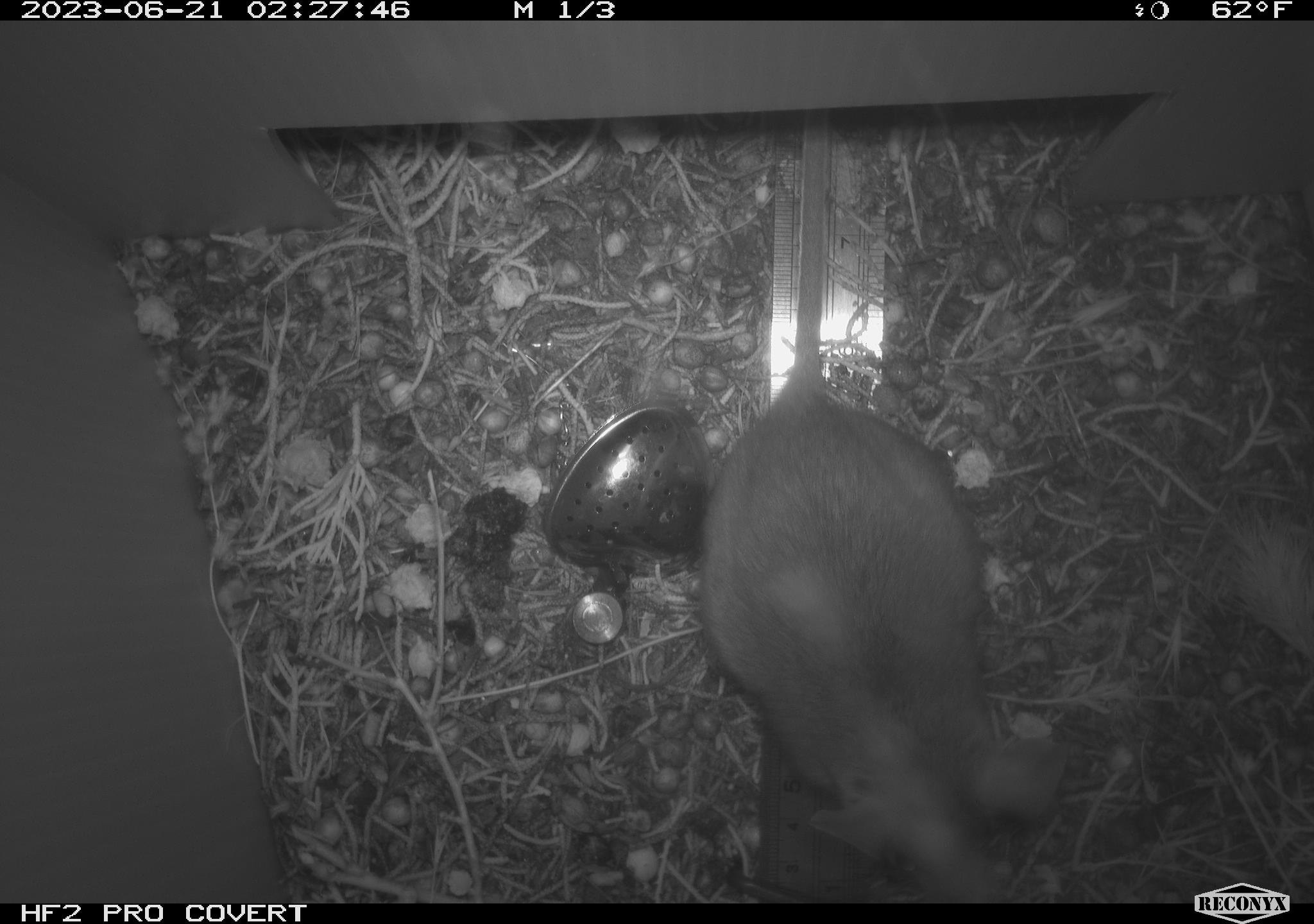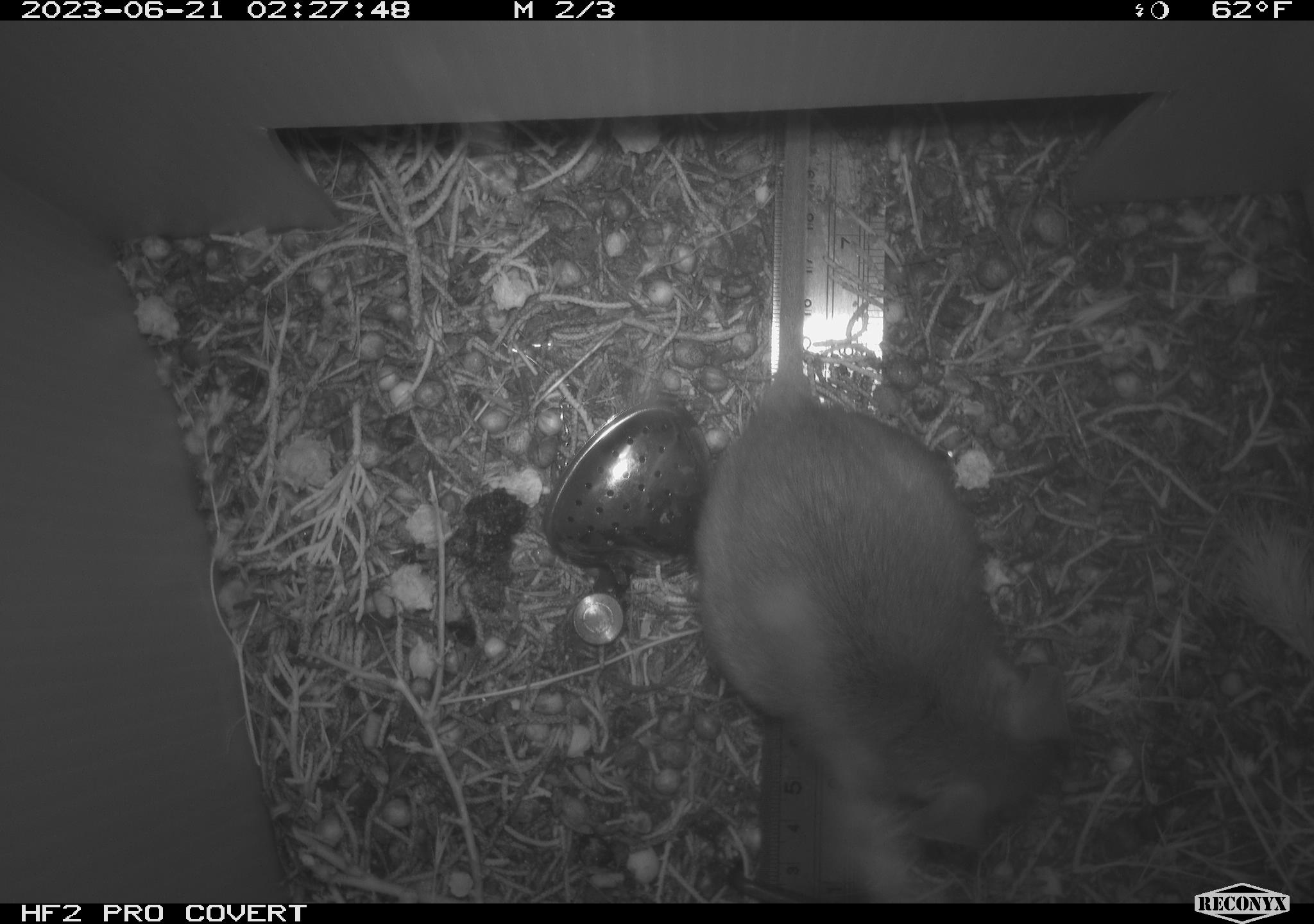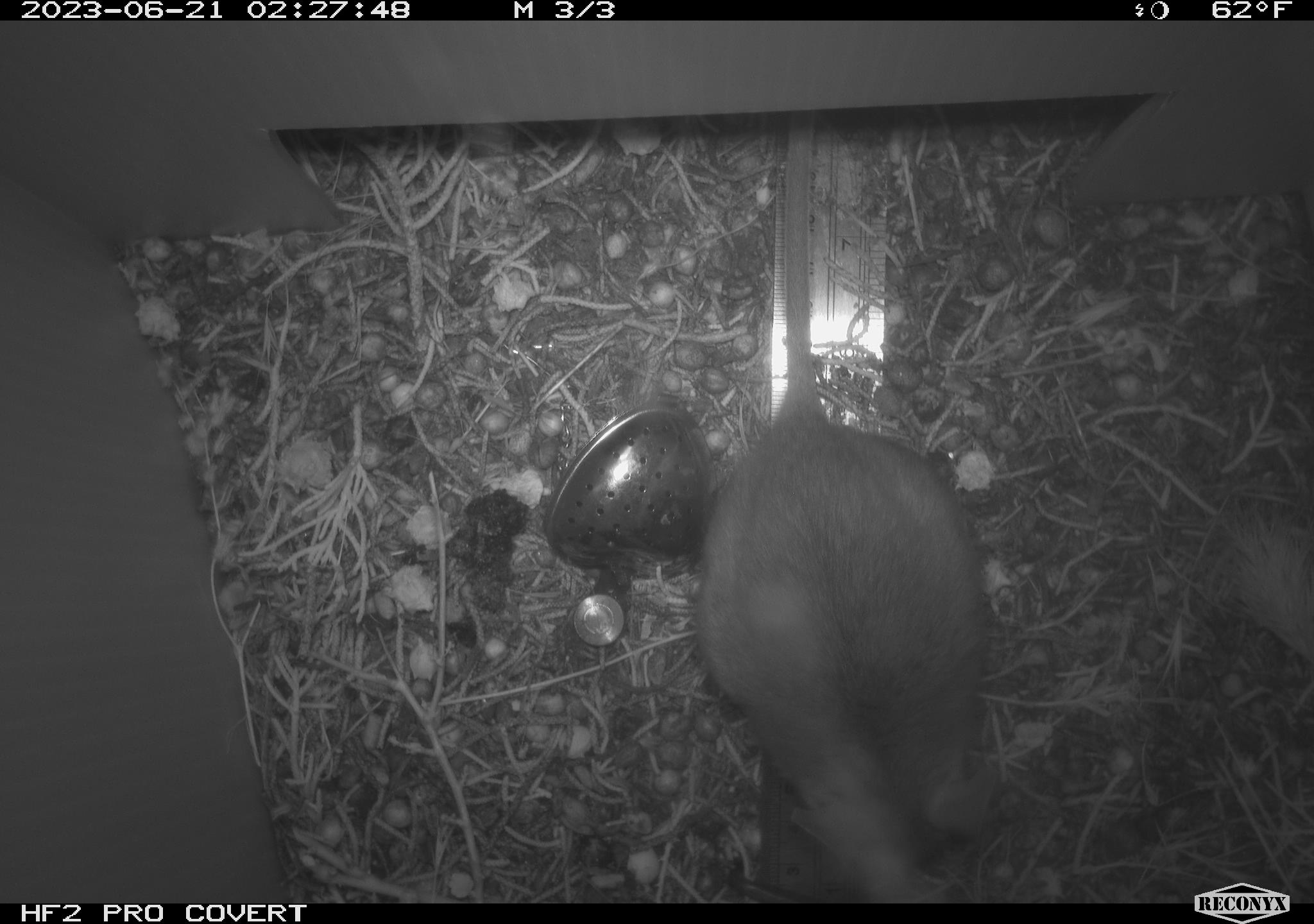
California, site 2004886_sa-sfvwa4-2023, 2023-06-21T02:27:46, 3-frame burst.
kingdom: Animalia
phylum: Chordata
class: Mammalia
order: Rodentia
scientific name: Rodentia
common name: mouse species